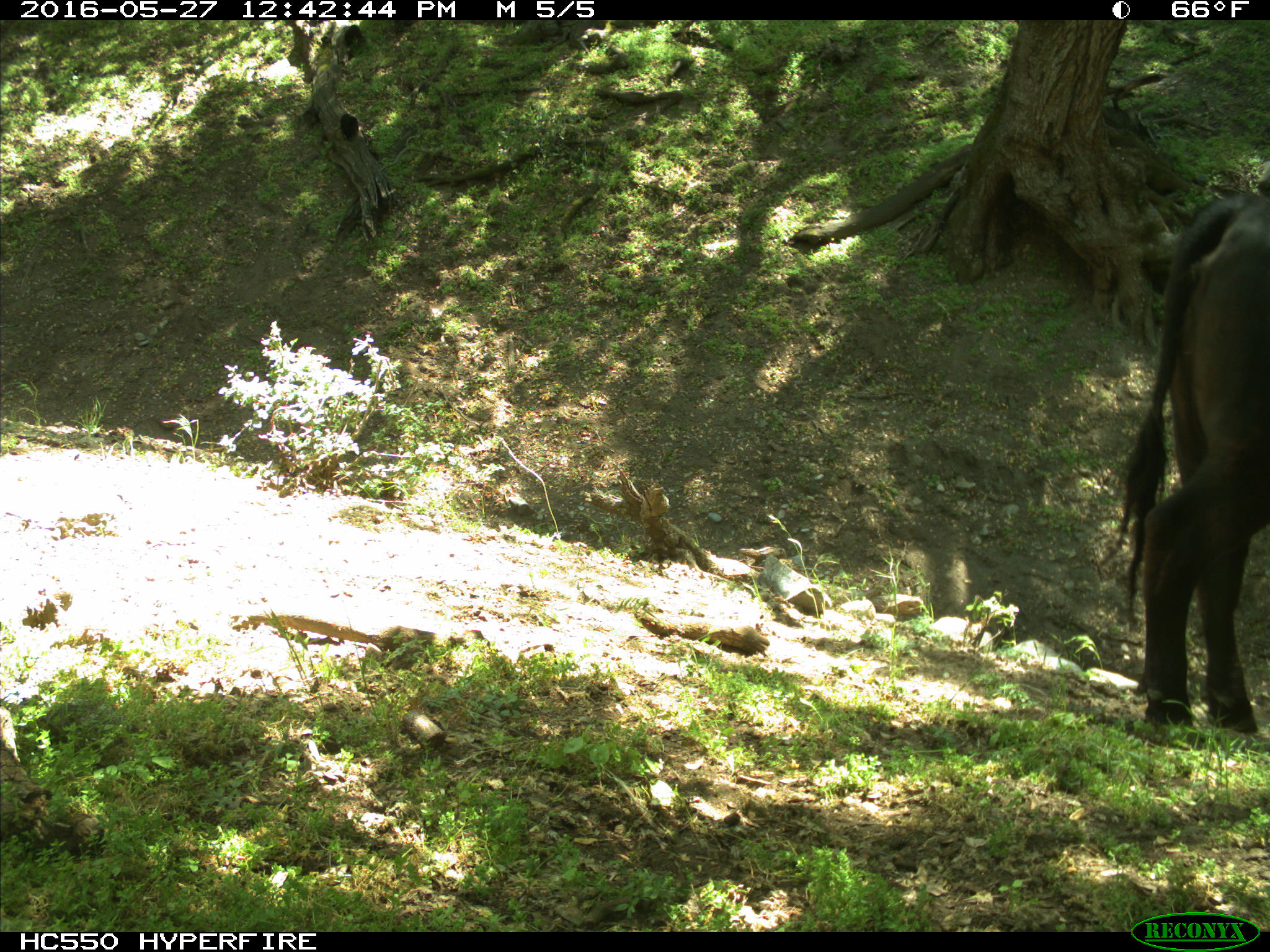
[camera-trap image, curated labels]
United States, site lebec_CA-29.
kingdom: Animalia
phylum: Chordata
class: Mammalia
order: Artiodactyla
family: Bovidae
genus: Bos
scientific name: Bos taurus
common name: domestic cow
Bos taurus (domestic cow).